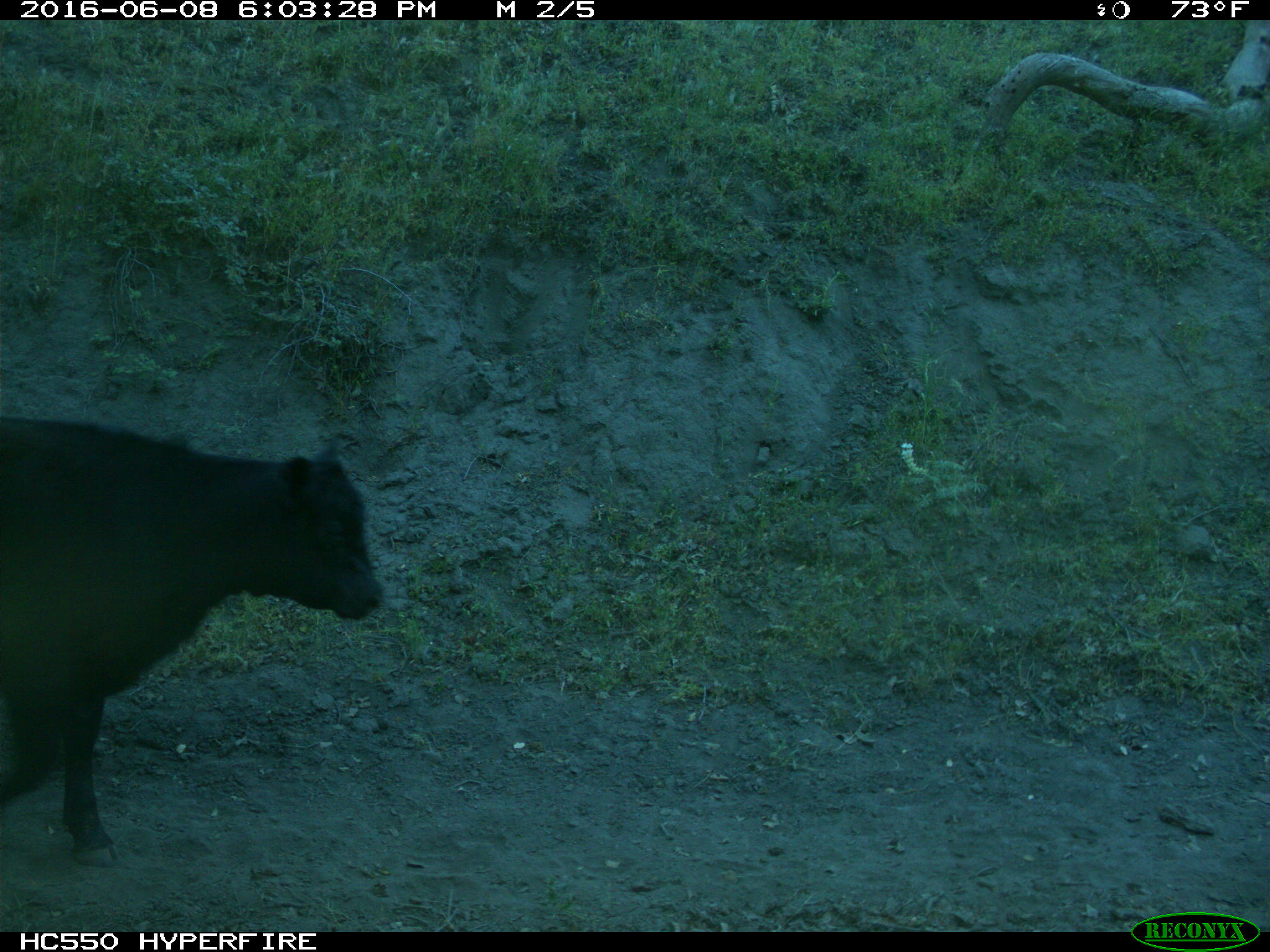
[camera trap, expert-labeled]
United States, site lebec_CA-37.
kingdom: Animalia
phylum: Chordata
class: Mammalia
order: Artiodactyla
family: Bovidae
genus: Bos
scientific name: Bos taurus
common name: domestic cow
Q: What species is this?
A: Bos taurus (domestic cow).